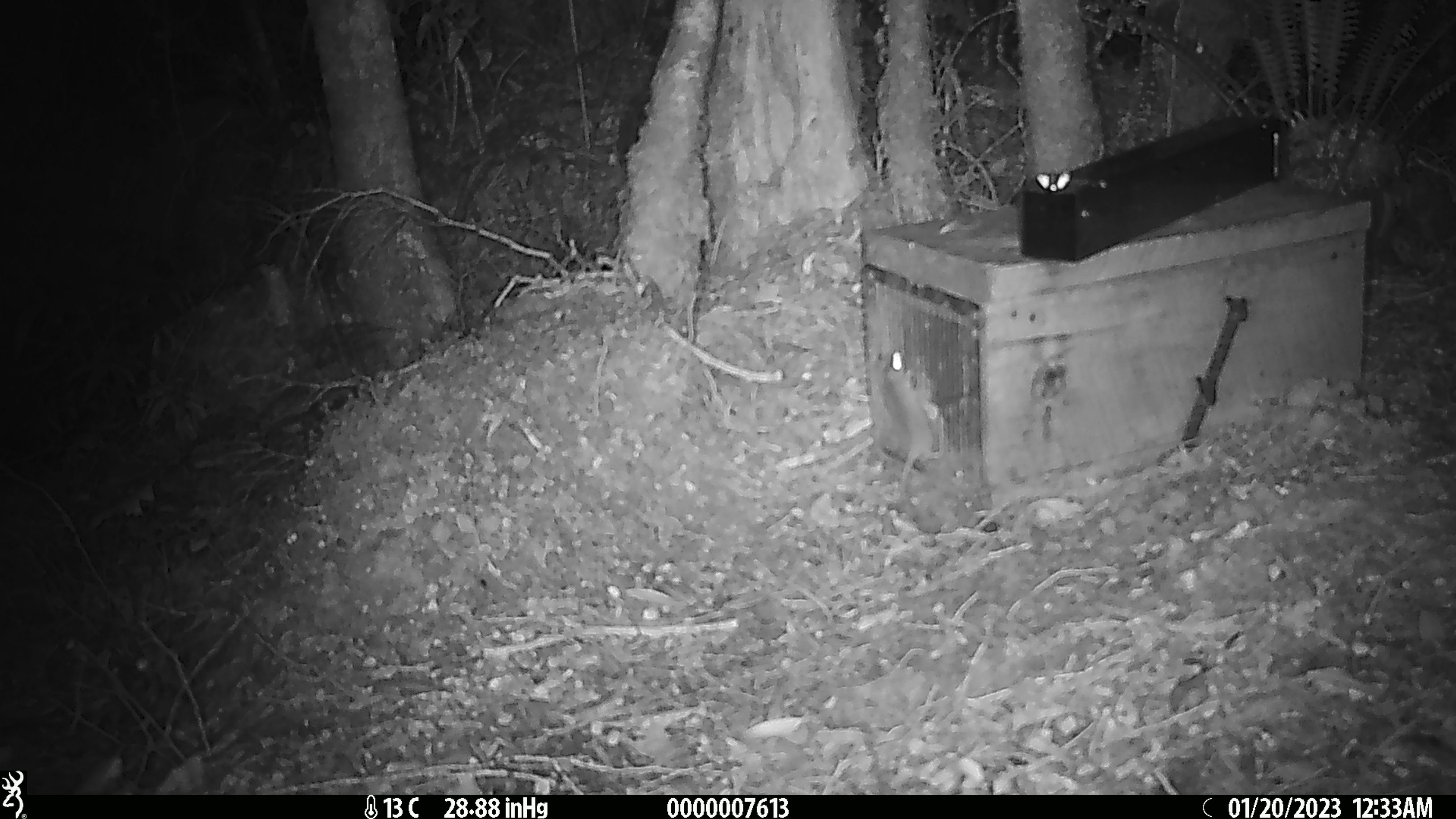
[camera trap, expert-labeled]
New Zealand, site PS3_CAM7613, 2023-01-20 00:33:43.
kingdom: Animalia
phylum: Chordata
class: Mammalia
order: Rodentia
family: Muridae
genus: Mus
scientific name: Mus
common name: mouse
Mouse (Mus).